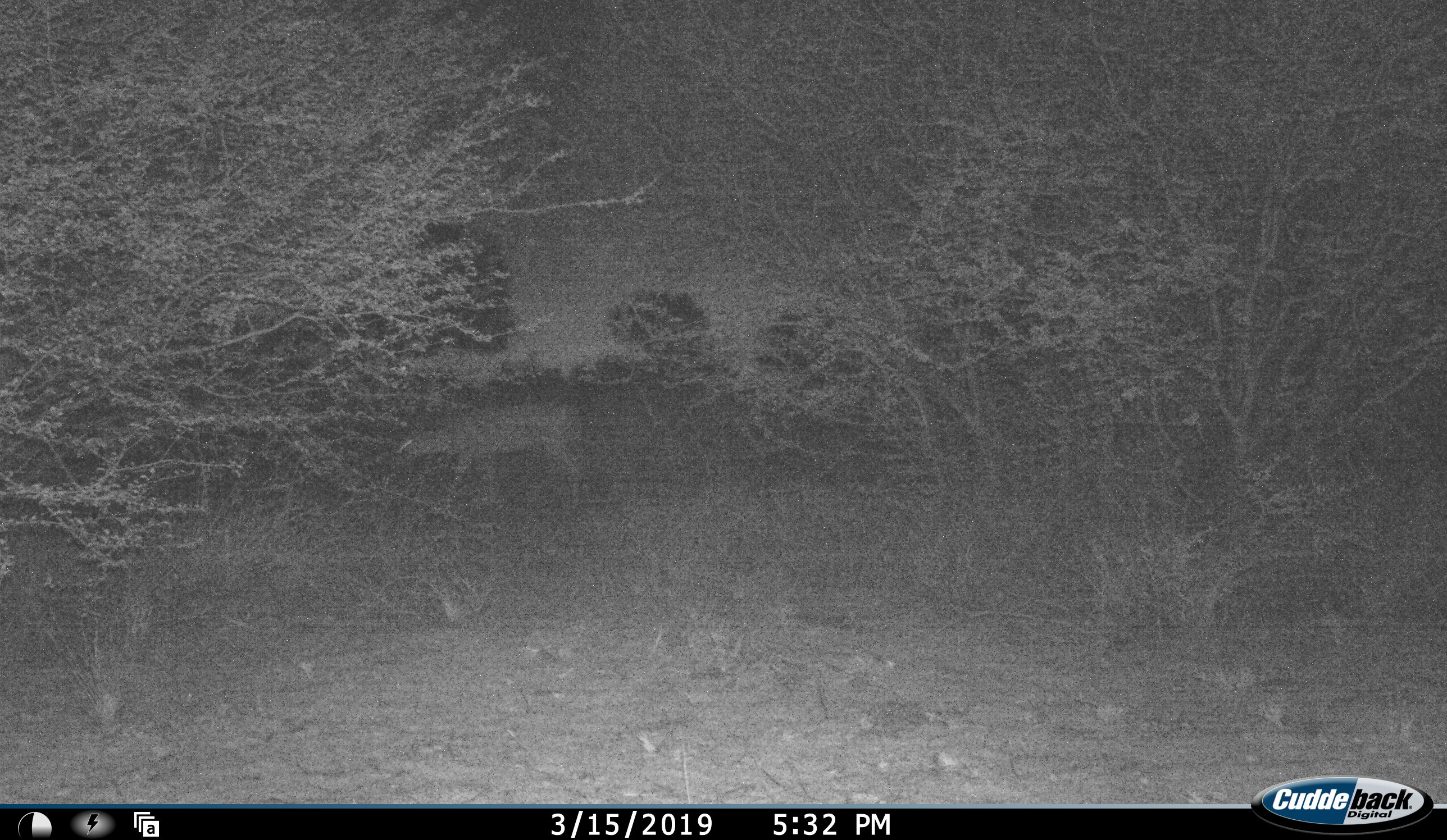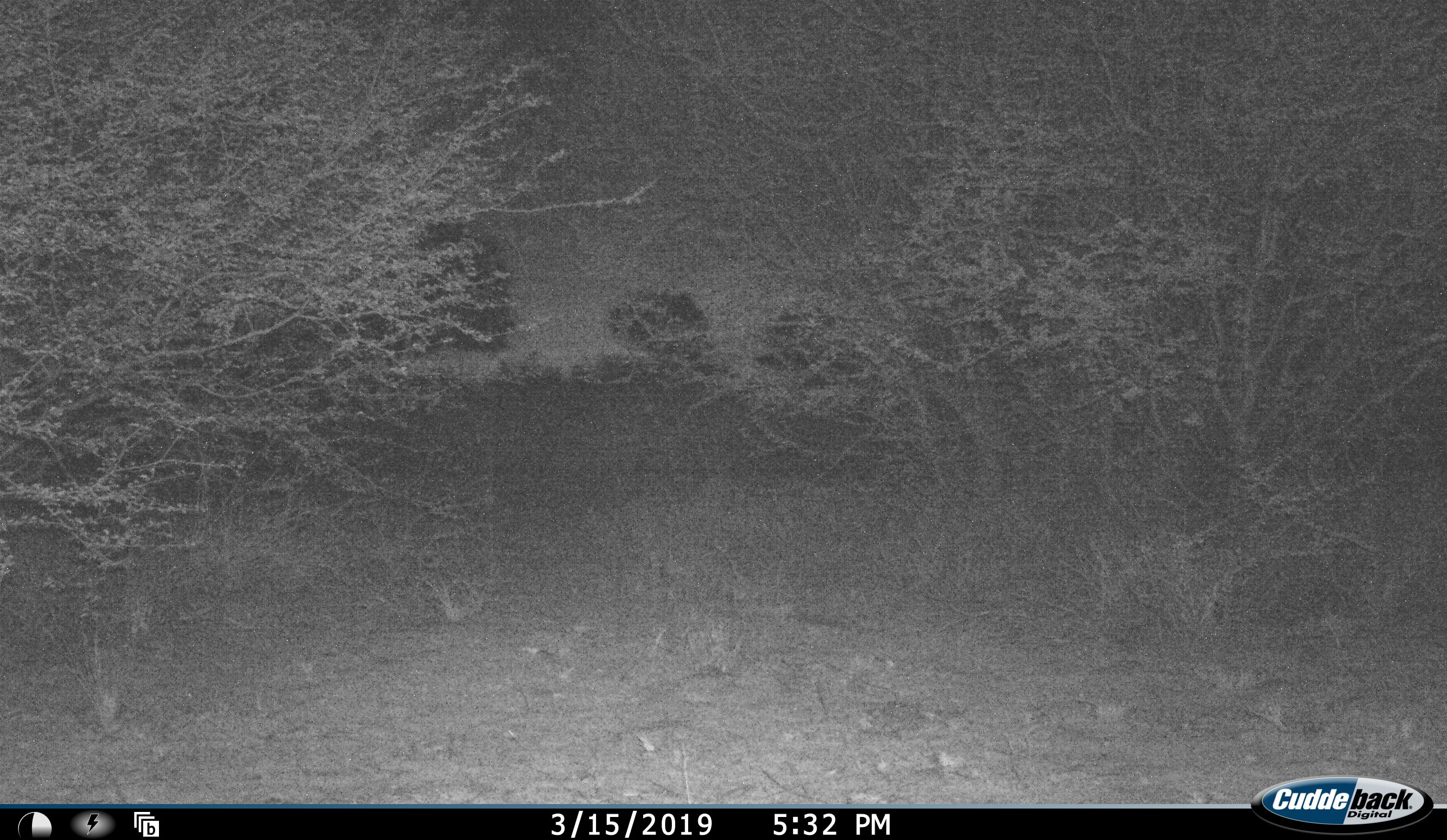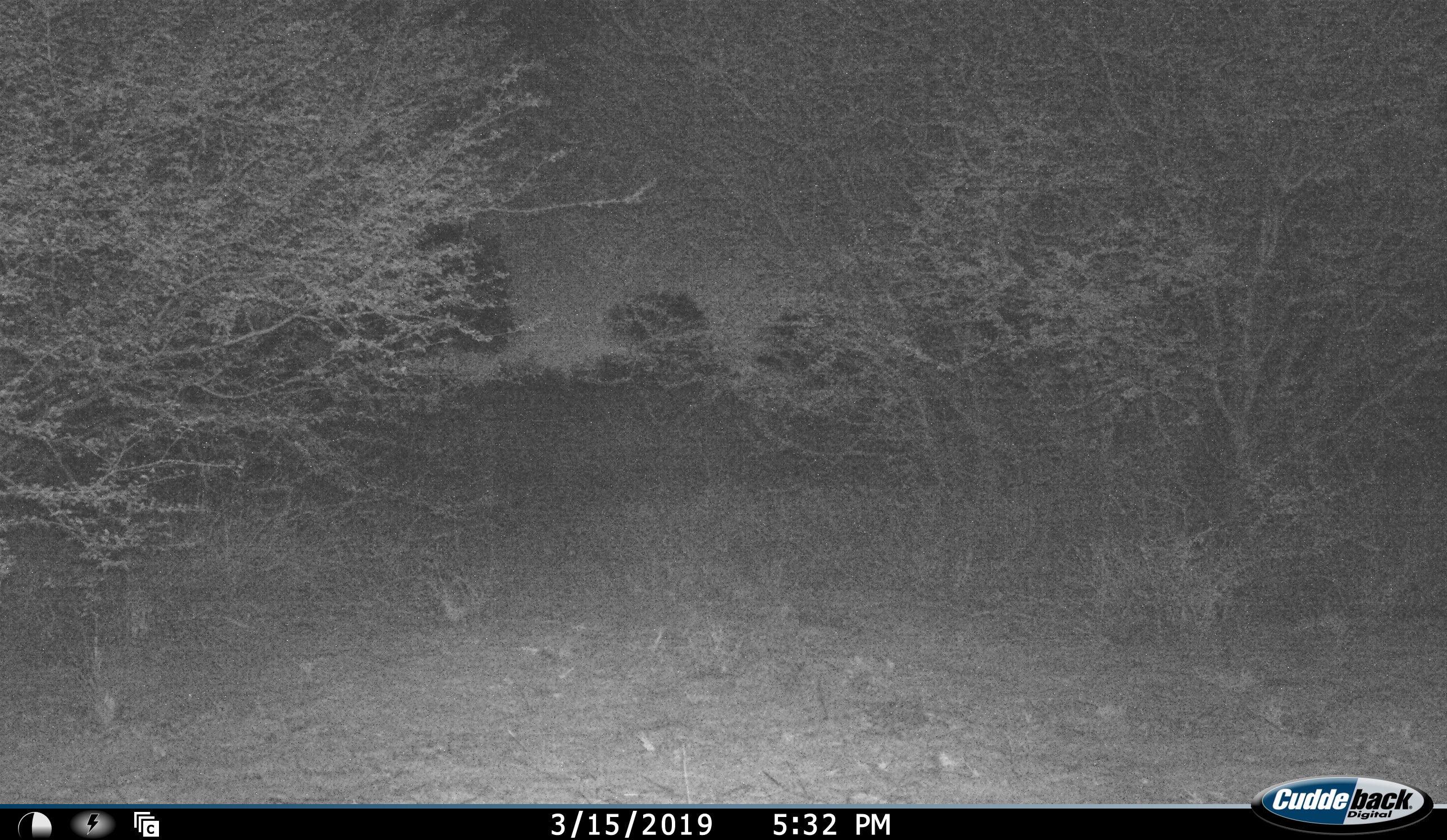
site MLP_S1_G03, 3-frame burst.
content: unidentified animal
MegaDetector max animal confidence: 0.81